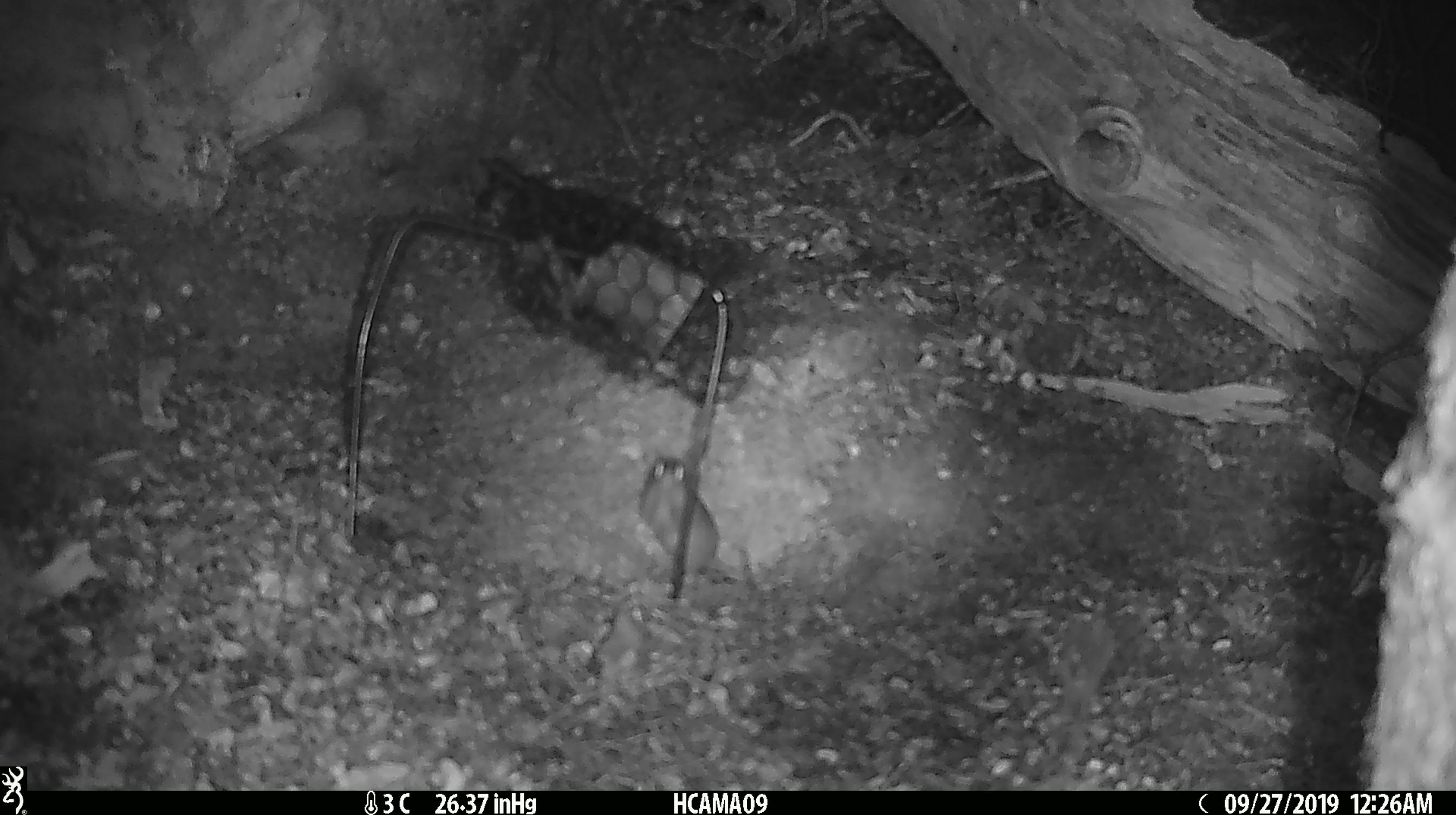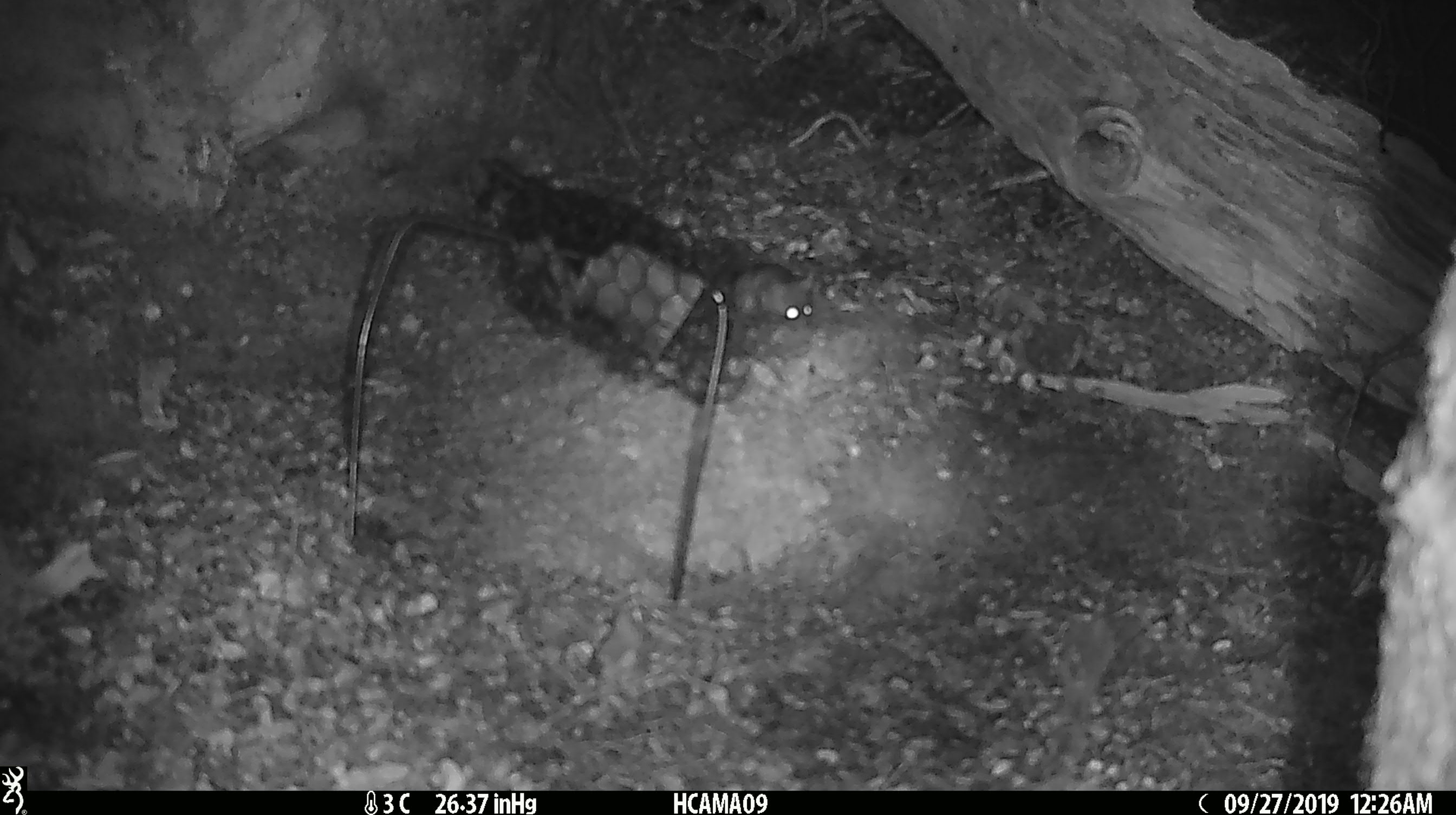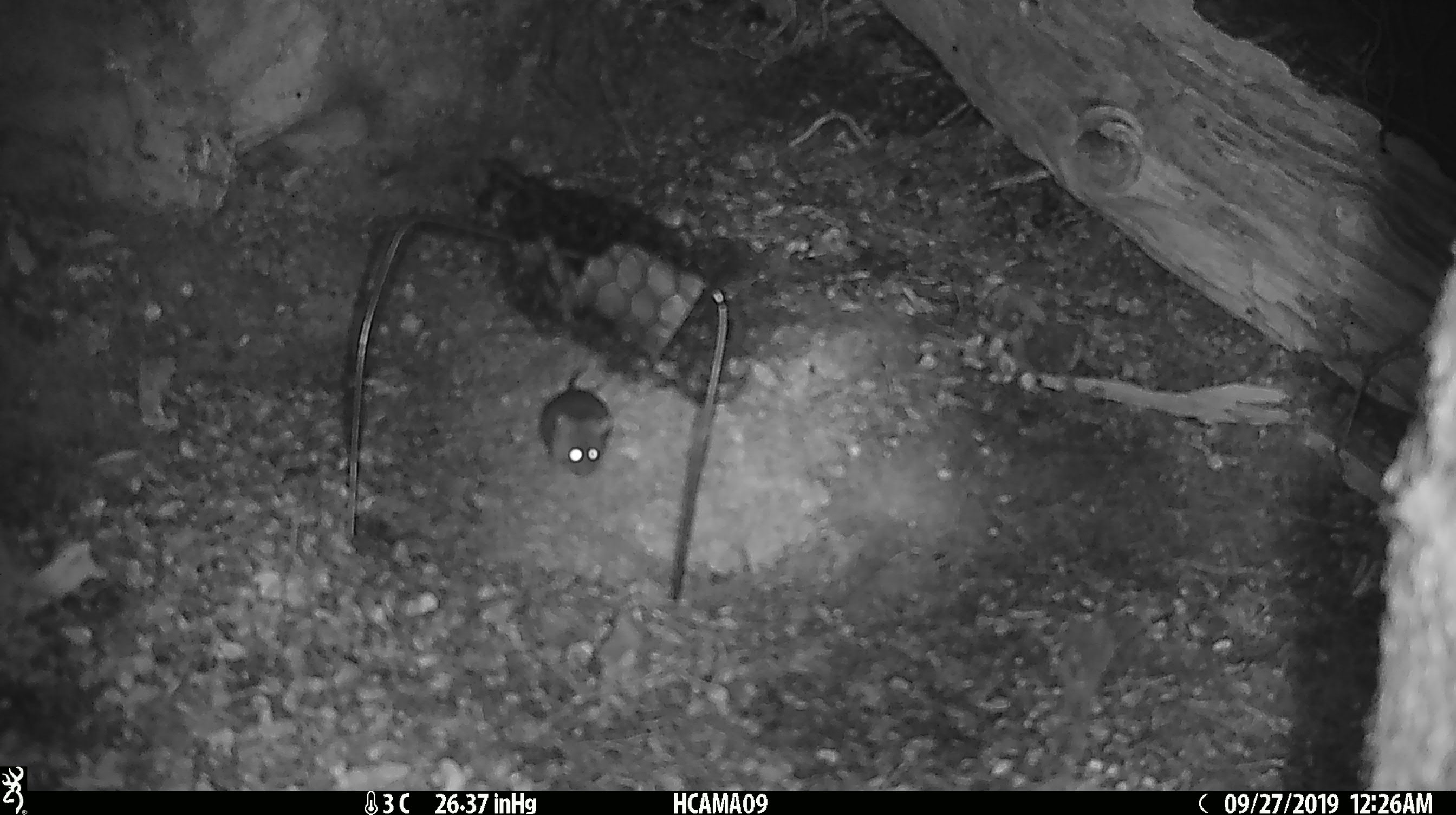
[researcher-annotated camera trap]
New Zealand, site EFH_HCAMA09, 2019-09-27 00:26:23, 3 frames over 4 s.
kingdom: Animalia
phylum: Chordata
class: Mammalia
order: Rodentia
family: Muridae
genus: Mus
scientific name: Mus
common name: mouse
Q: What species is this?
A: Mouse (Mus).